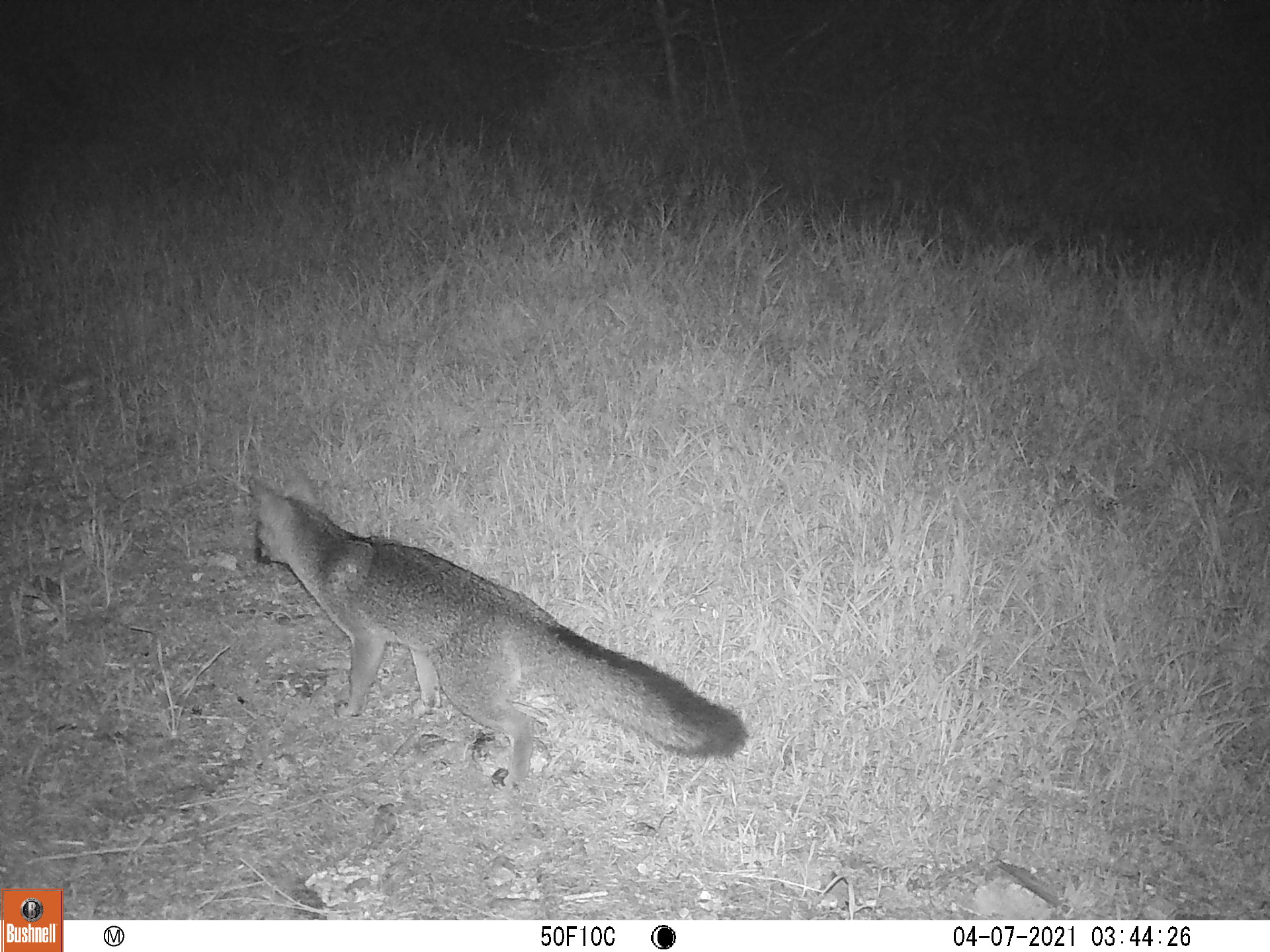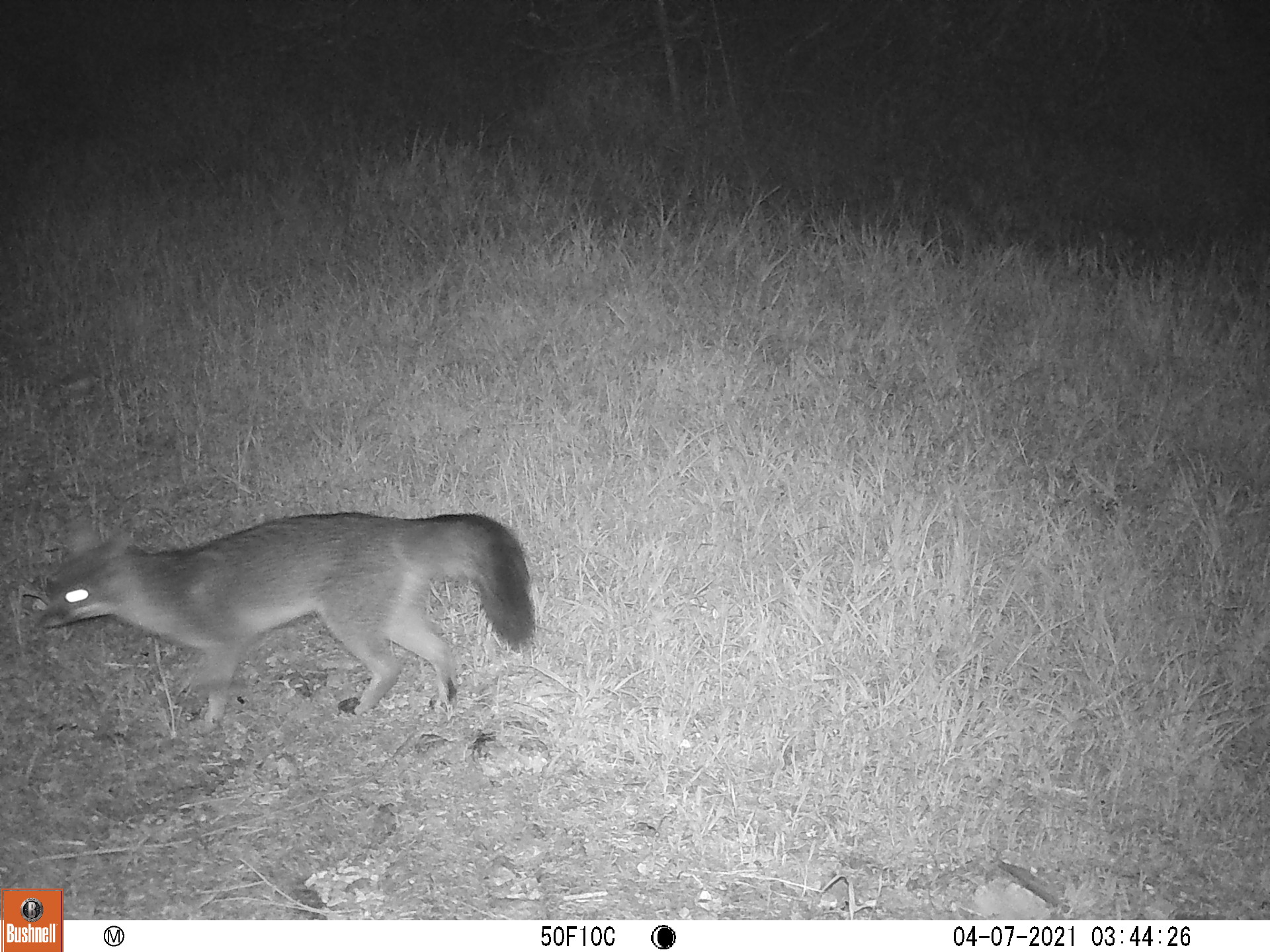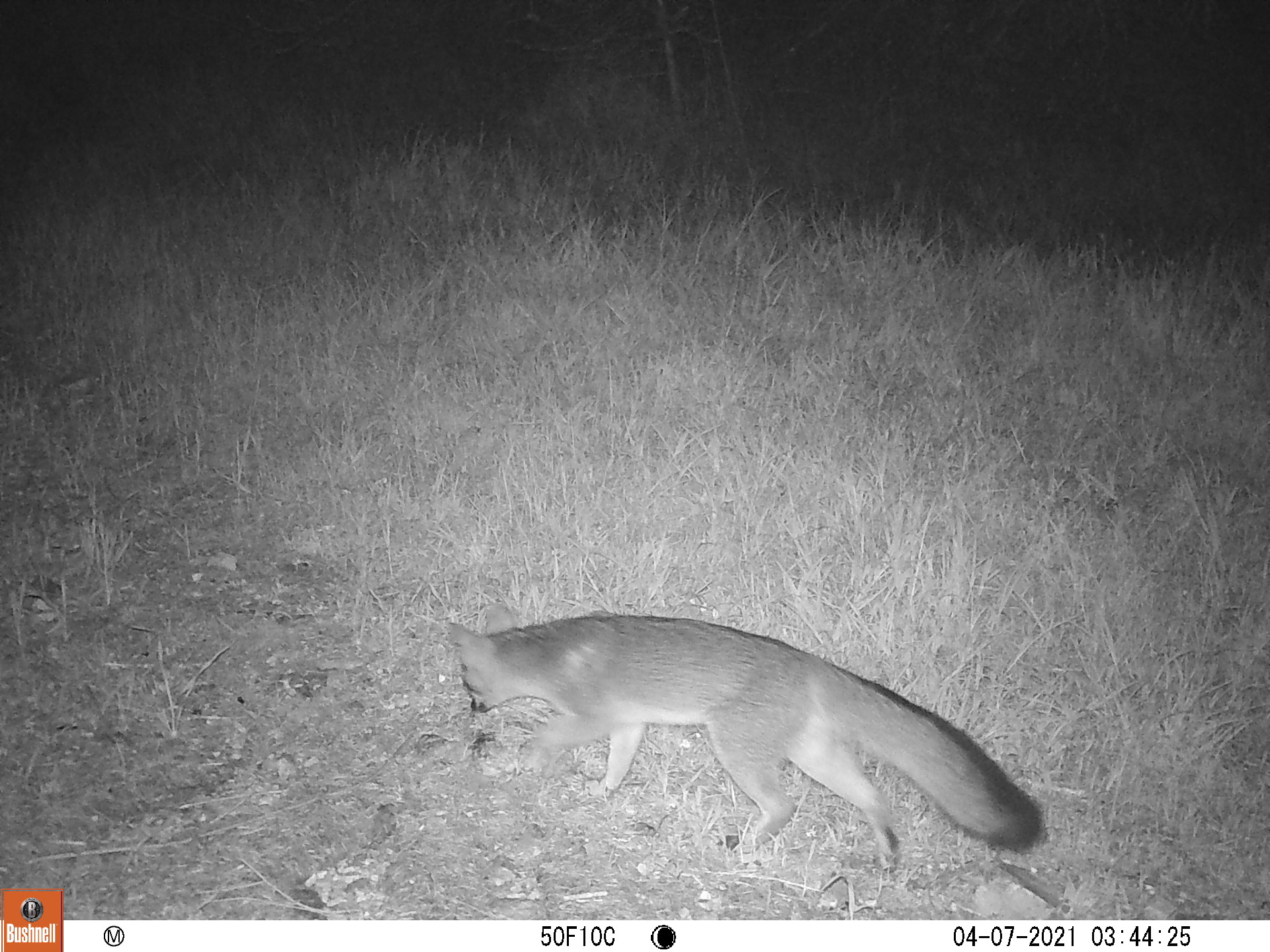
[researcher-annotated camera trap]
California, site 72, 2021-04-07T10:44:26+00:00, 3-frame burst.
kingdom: Animalia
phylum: Chordata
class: Mammalia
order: Carnivora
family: Canidae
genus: Urocyon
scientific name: Urocyon cinereoargenteus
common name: gray fox